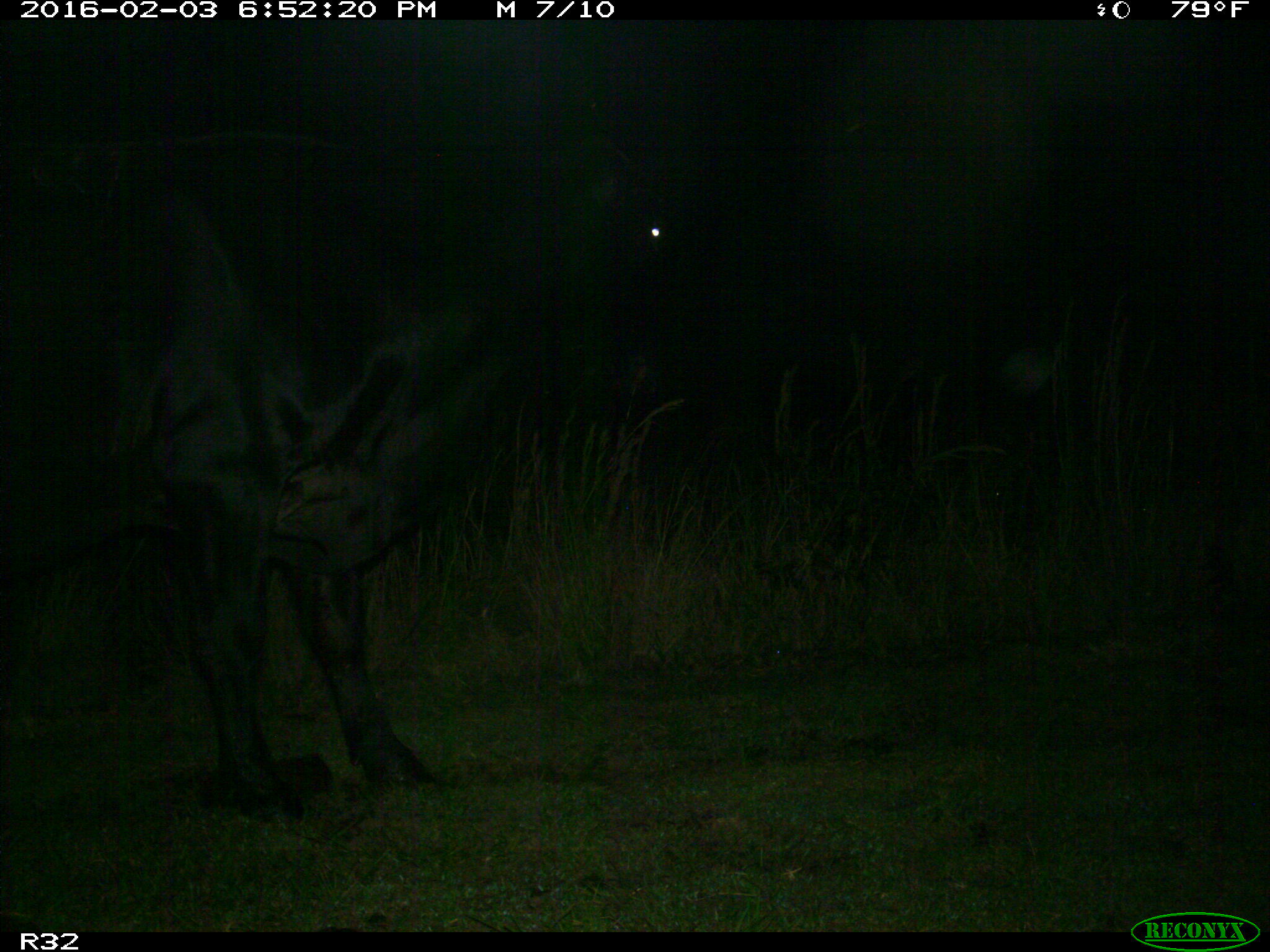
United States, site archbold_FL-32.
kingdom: Animalia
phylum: Chordata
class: Mammalia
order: Artiodactyla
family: Bovidae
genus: Bos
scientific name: Bos taurus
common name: domestic cow